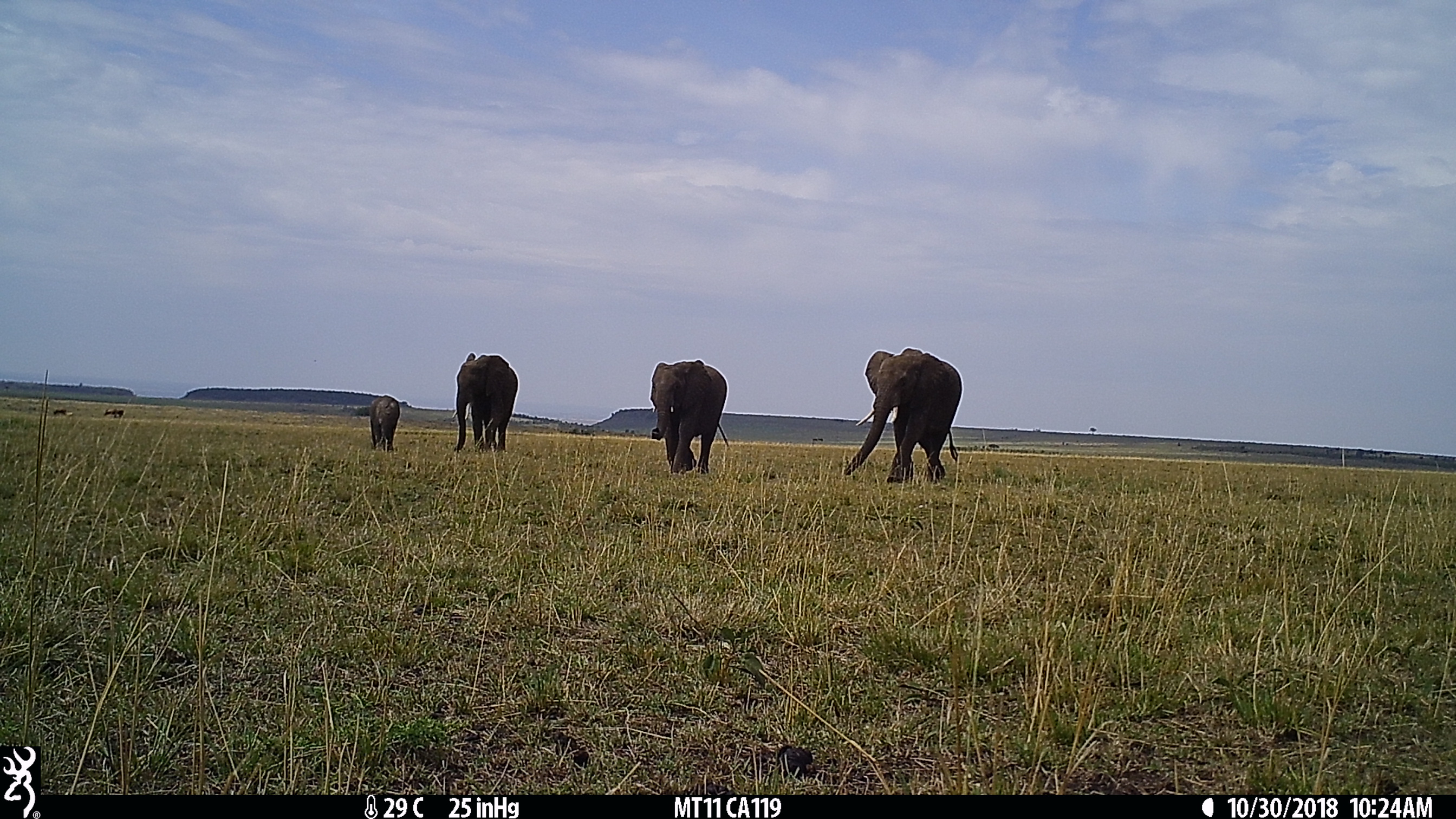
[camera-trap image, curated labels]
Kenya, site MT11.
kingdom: Animalia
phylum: Chordata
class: Mammalia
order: Proboscidea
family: Elephantidae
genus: Loxodonta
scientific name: Loxodonta africana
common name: elephant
Elephant (Loxodonta africana).